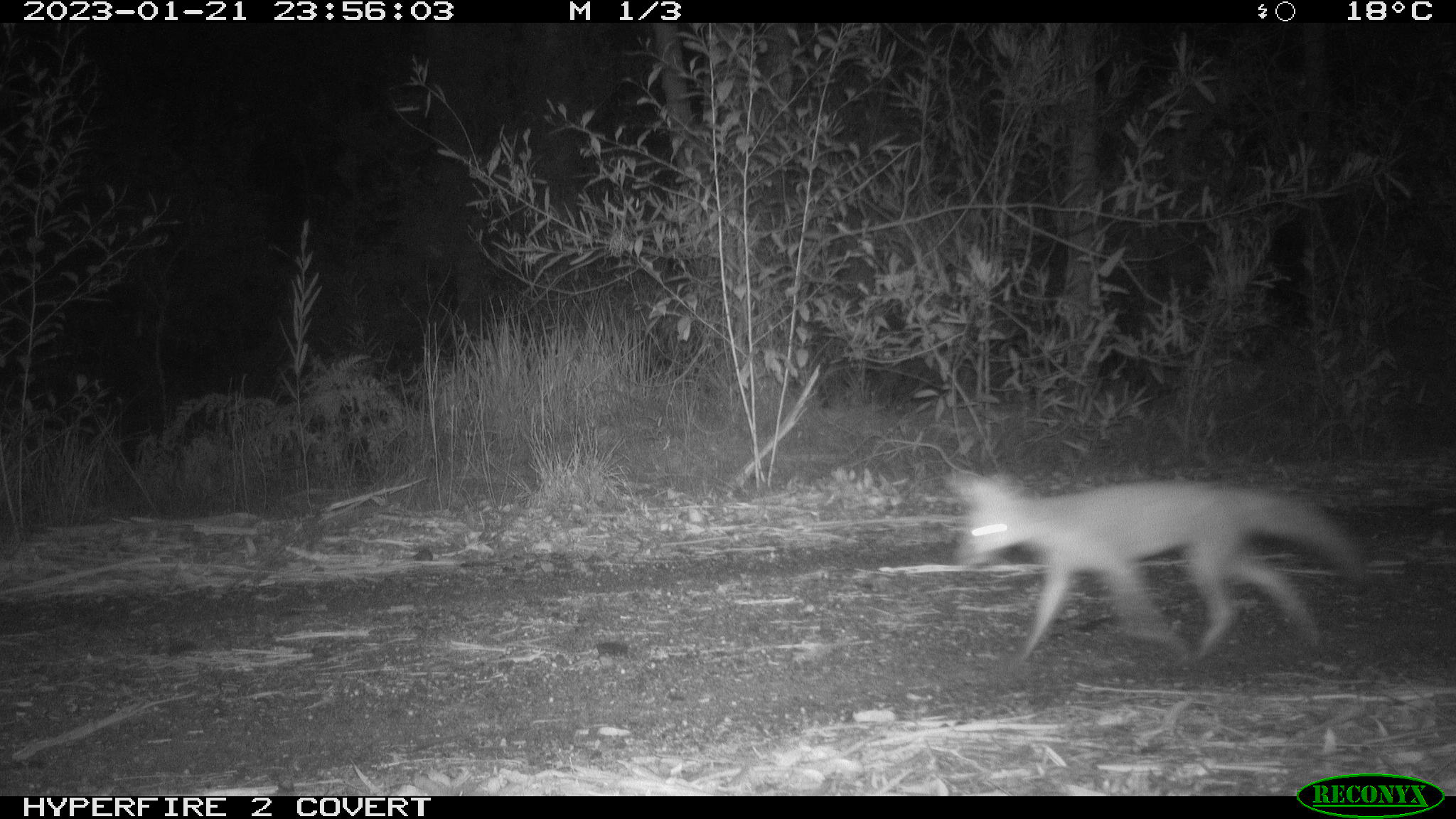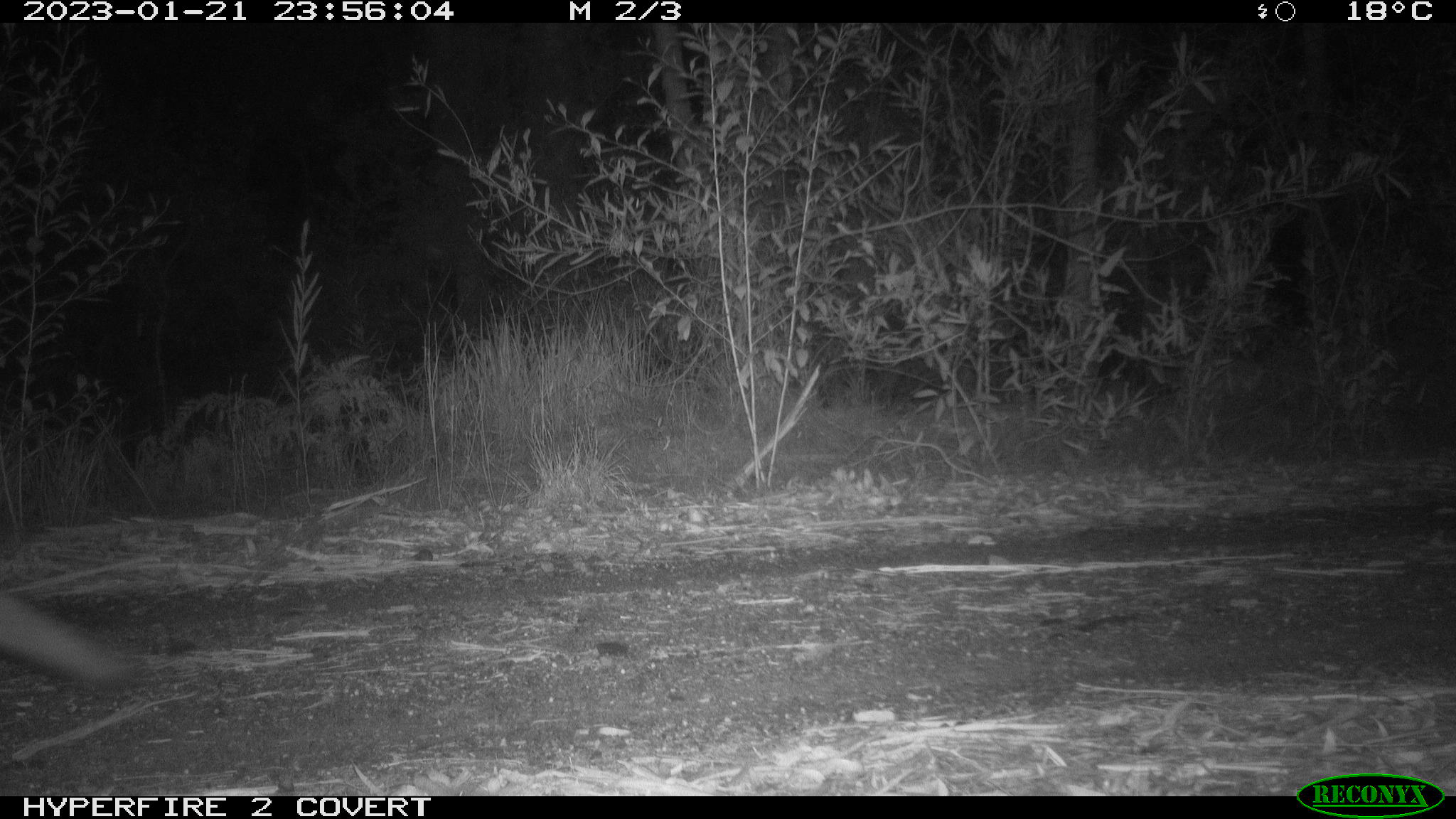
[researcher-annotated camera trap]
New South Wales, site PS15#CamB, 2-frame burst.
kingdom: Animalia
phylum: Chordata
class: Mammalia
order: Carnivora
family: Canidae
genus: Vulpes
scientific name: Vulpes vulpes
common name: red fox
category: fox